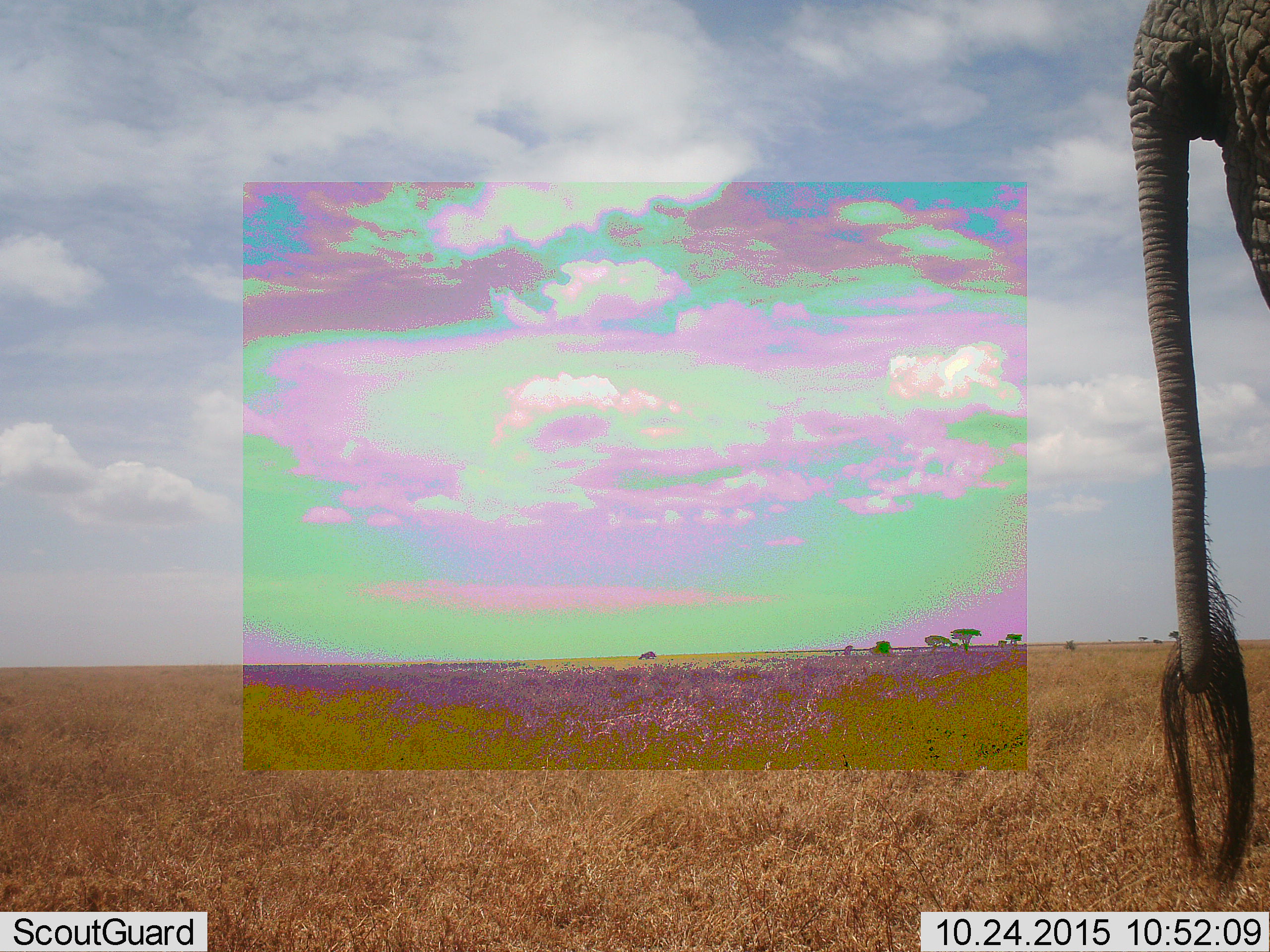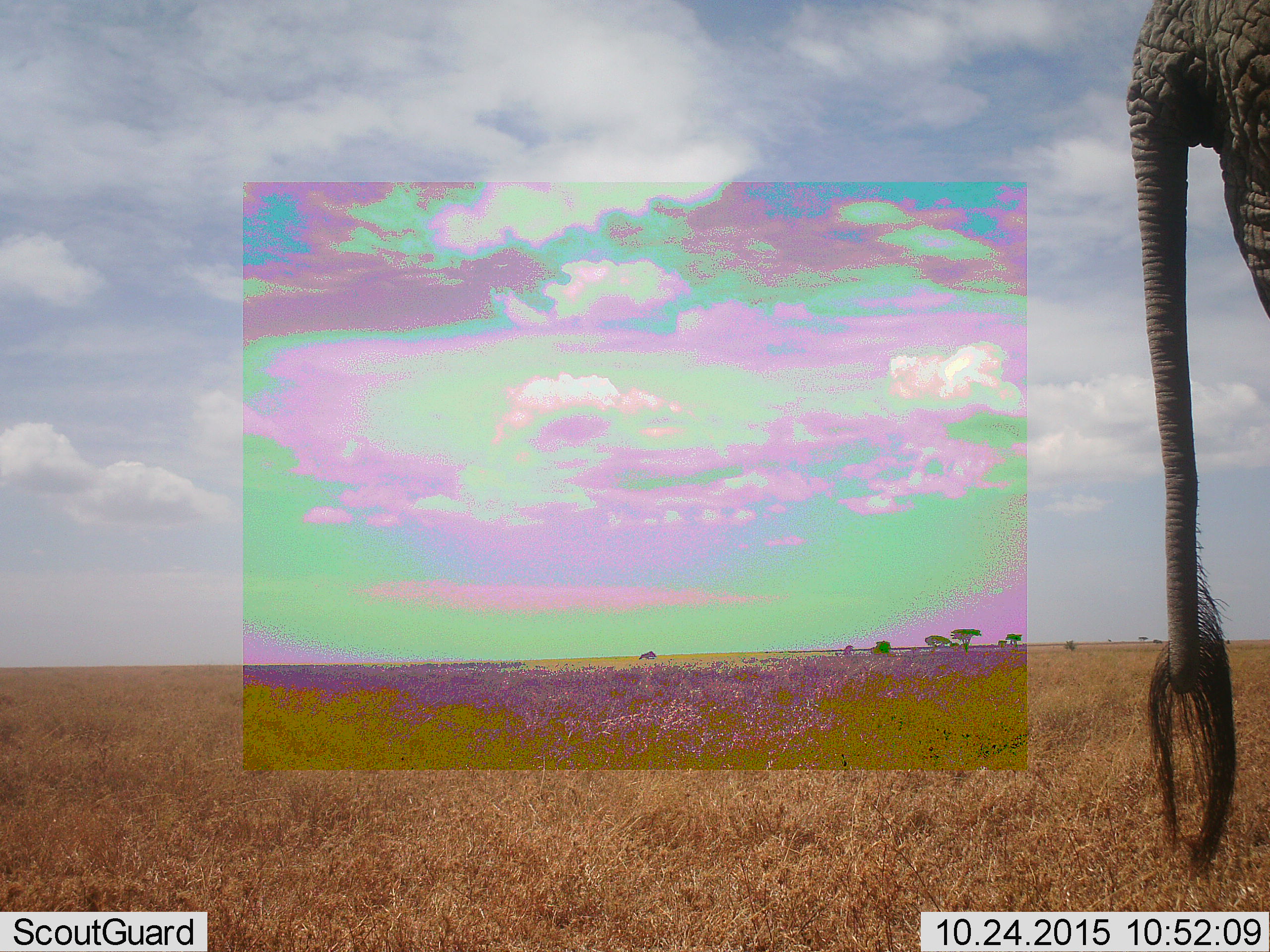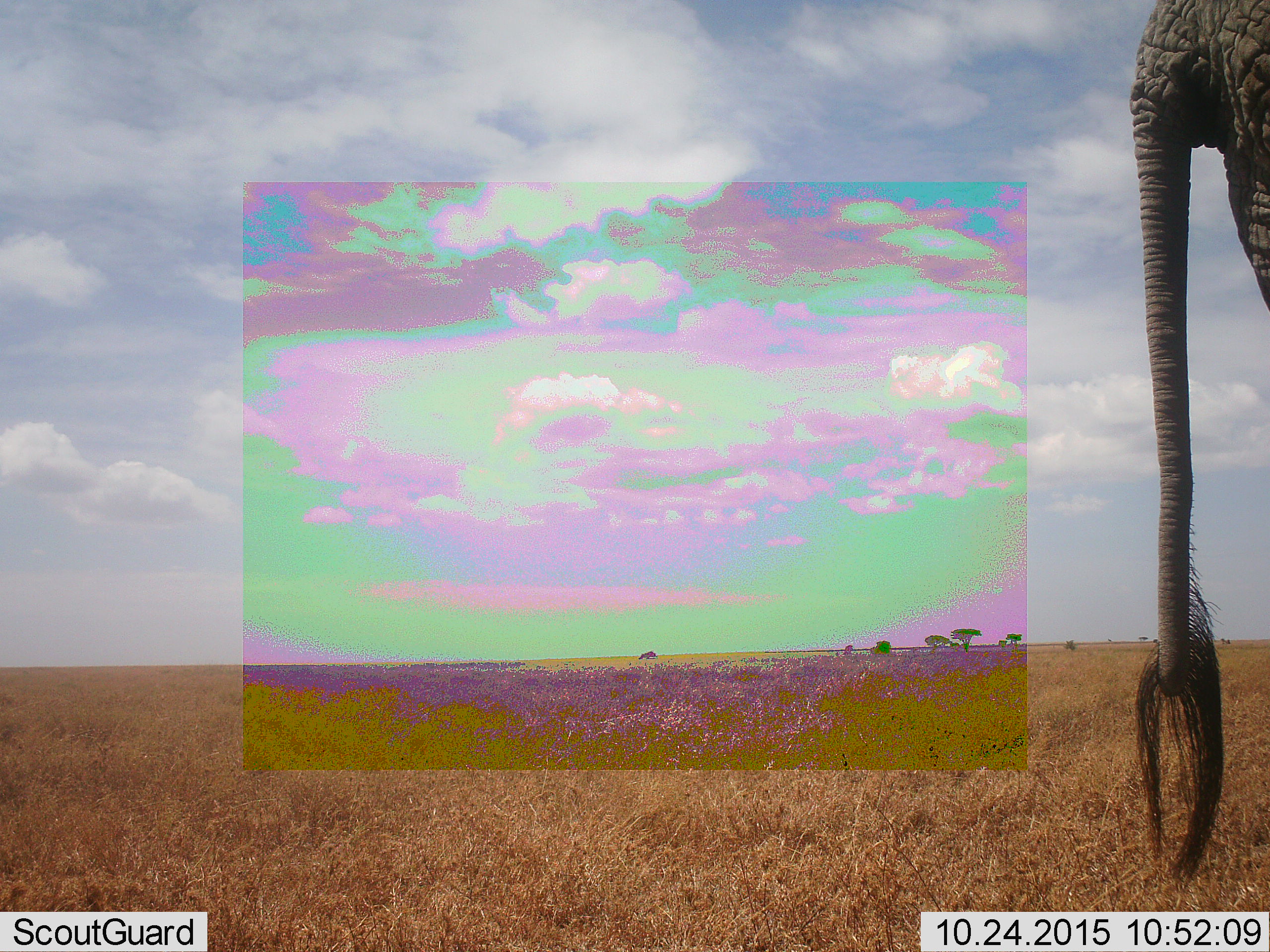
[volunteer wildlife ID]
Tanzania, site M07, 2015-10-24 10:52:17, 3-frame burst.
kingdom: Animalia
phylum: Chordata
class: Mammalia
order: Proboscidea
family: Elephantidae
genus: Loxodonta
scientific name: Loxodonta africana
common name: african bush elephant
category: elephant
Elephant (african bush elephant) (Loxodonta africana), count 1. Behavior (volunteer vote fractions): standing 100%, resting 10%, moving 0%, interacting 0%. Young present (vote fraction): 0%. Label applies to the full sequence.